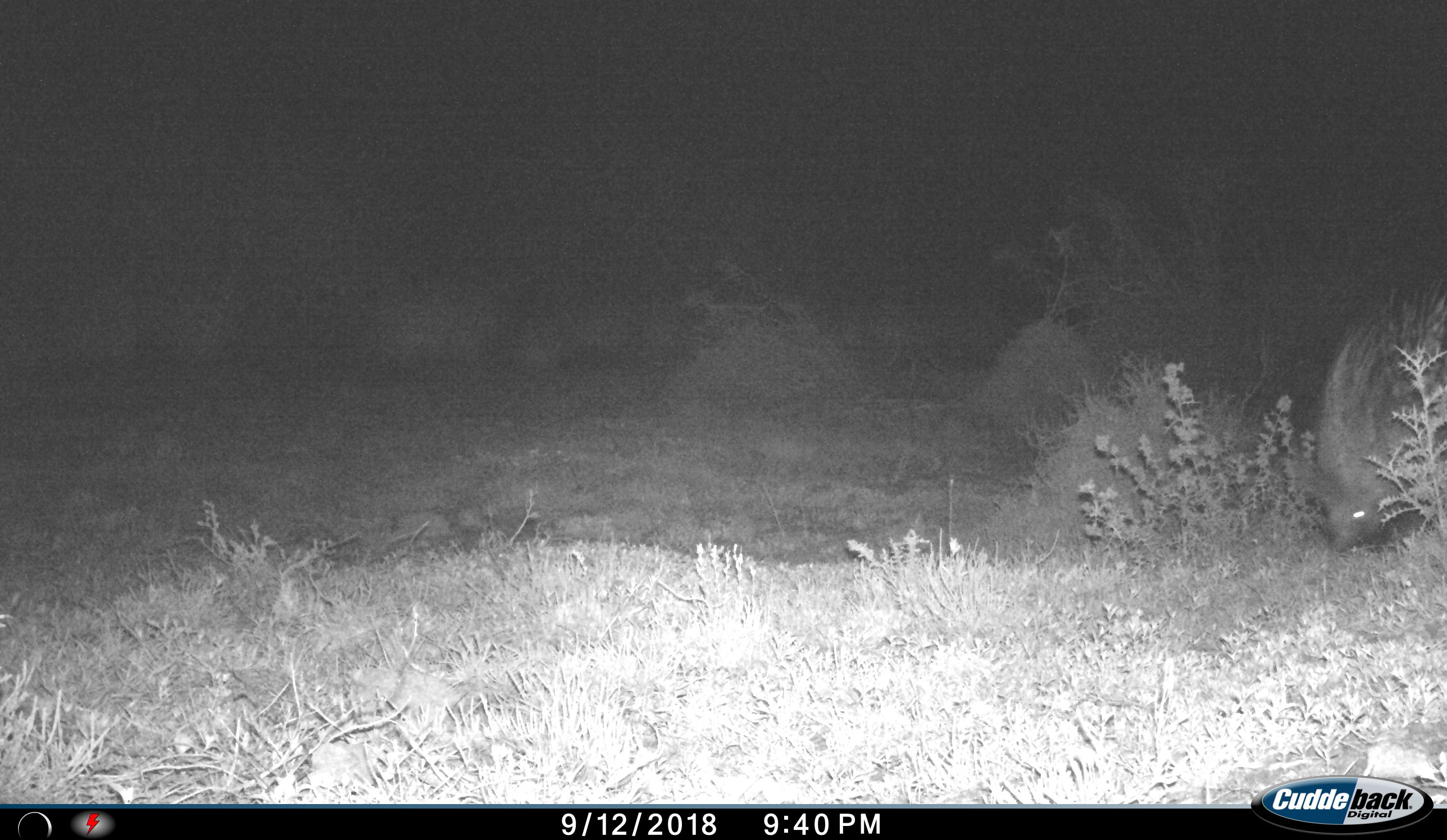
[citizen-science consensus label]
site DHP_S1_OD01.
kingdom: Animalia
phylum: Chordata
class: Mammalia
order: Rodentia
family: Hystricidae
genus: Hystrix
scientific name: Hystrix cristata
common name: crested porcupine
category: porcupine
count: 1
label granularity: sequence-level